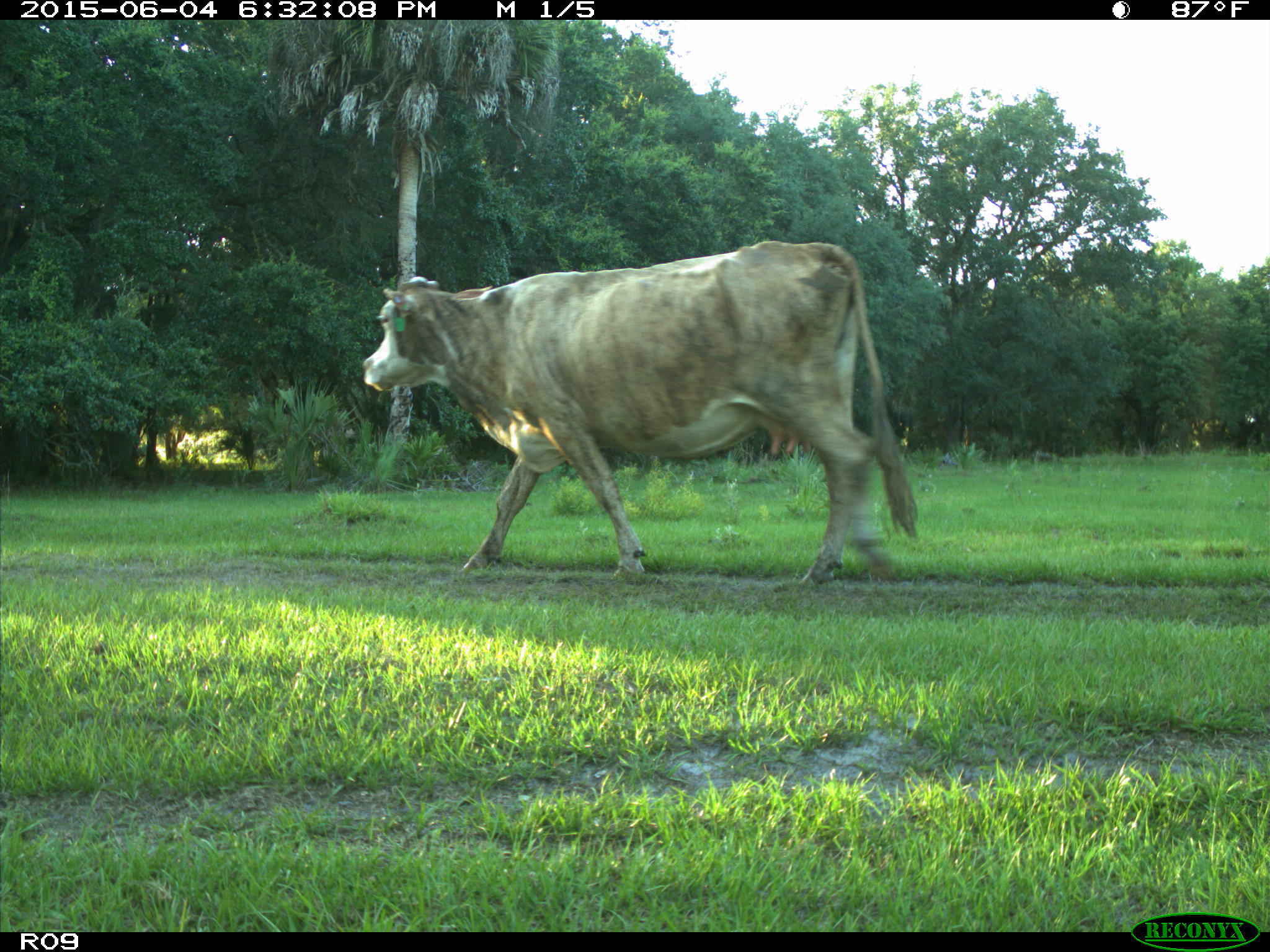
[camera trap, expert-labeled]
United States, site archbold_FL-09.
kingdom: Animalia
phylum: Chordata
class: Mammalia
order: Artiodactyla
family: Bovidae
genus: Bos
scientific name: Bos taurus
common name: domestic cow